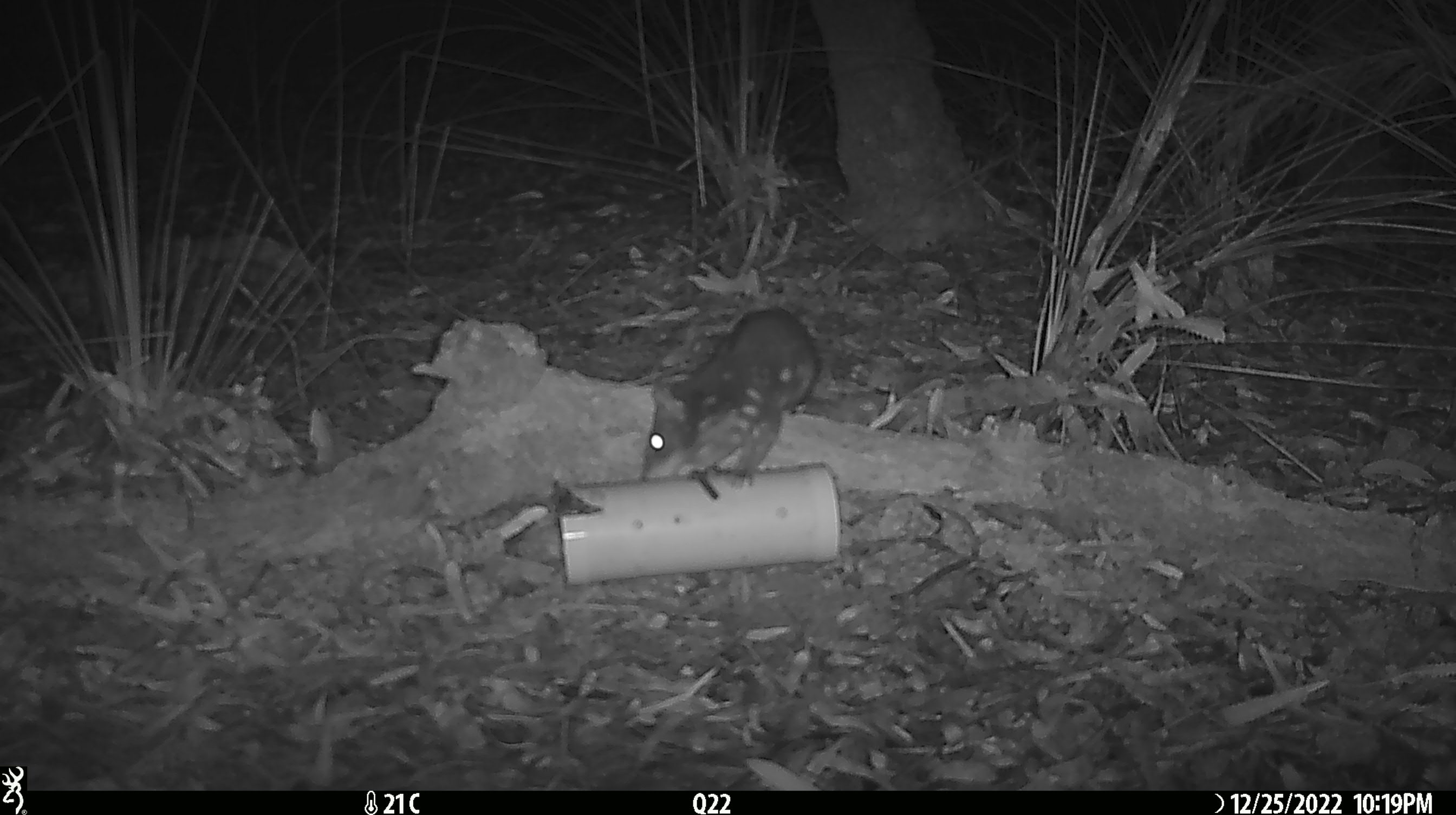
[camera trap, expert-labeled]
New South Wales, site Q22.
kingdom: Animalia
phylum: Chordata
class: Mammalia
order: Dasyuromorphia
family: Dasyuridae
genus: Dasyurus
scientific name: Dasyurus maculatus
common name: spotted-tailed quoll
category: quoll